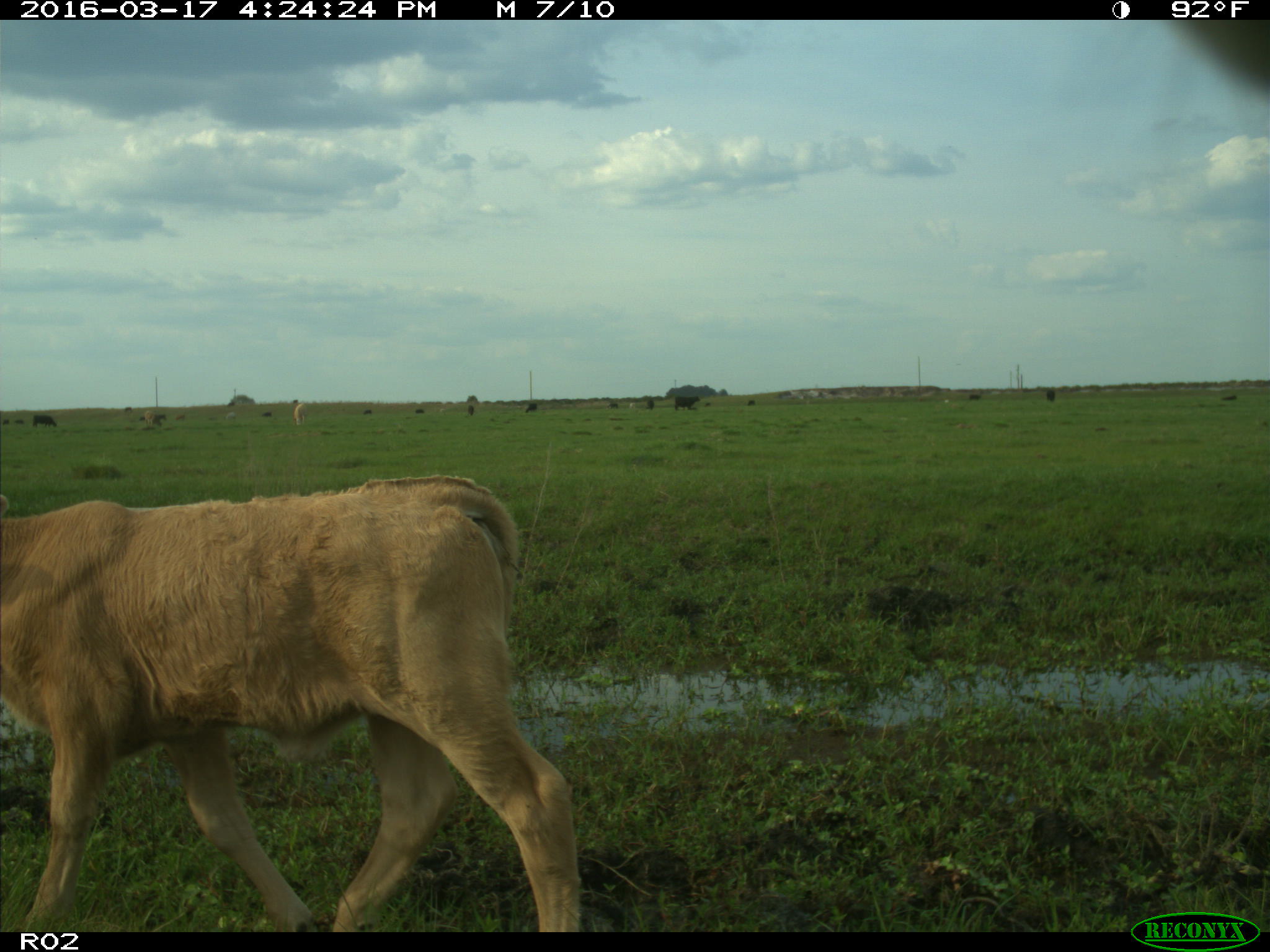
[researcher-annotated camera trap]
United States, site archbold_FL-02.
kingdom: Animalia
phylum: Chordata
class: Mammalia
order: Artiodactyla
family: Bovidae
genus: Bos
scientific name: Bos taurus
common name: domestic cow